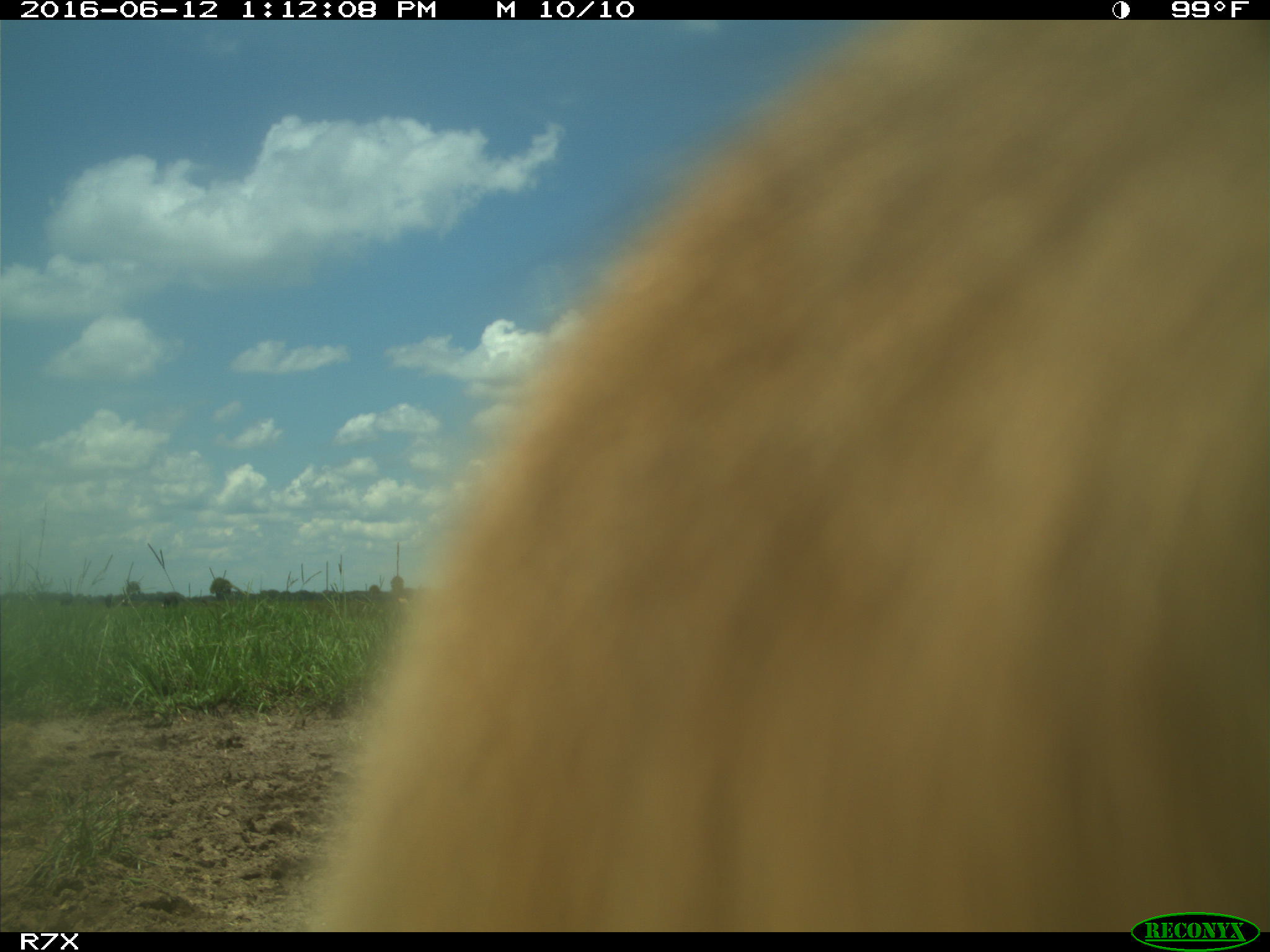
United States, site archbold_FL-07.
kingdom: Animalia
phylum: Chordata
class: Mammalia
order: Artiodactyla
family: Bovidae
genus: Bos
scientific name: Bos taurus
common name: domestic cow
Bos taurus (domestic cow).